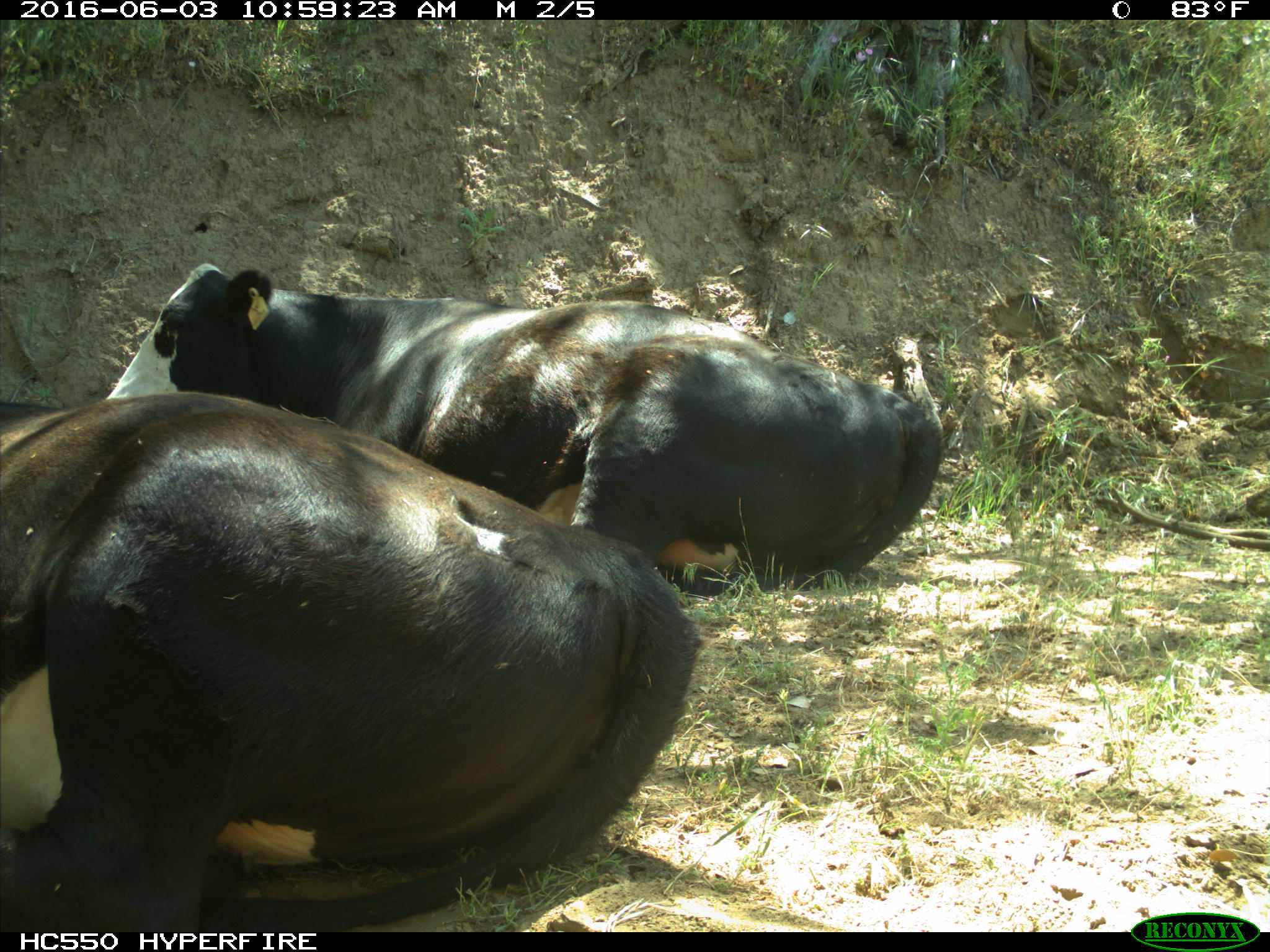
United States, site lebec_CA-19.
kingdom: Animalia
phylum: Chordata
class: Mammalia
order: Artiodactyla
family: Bovidae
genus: Bos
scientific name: Bos taurus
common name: domestic cow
Bos taurus (domestic cow).